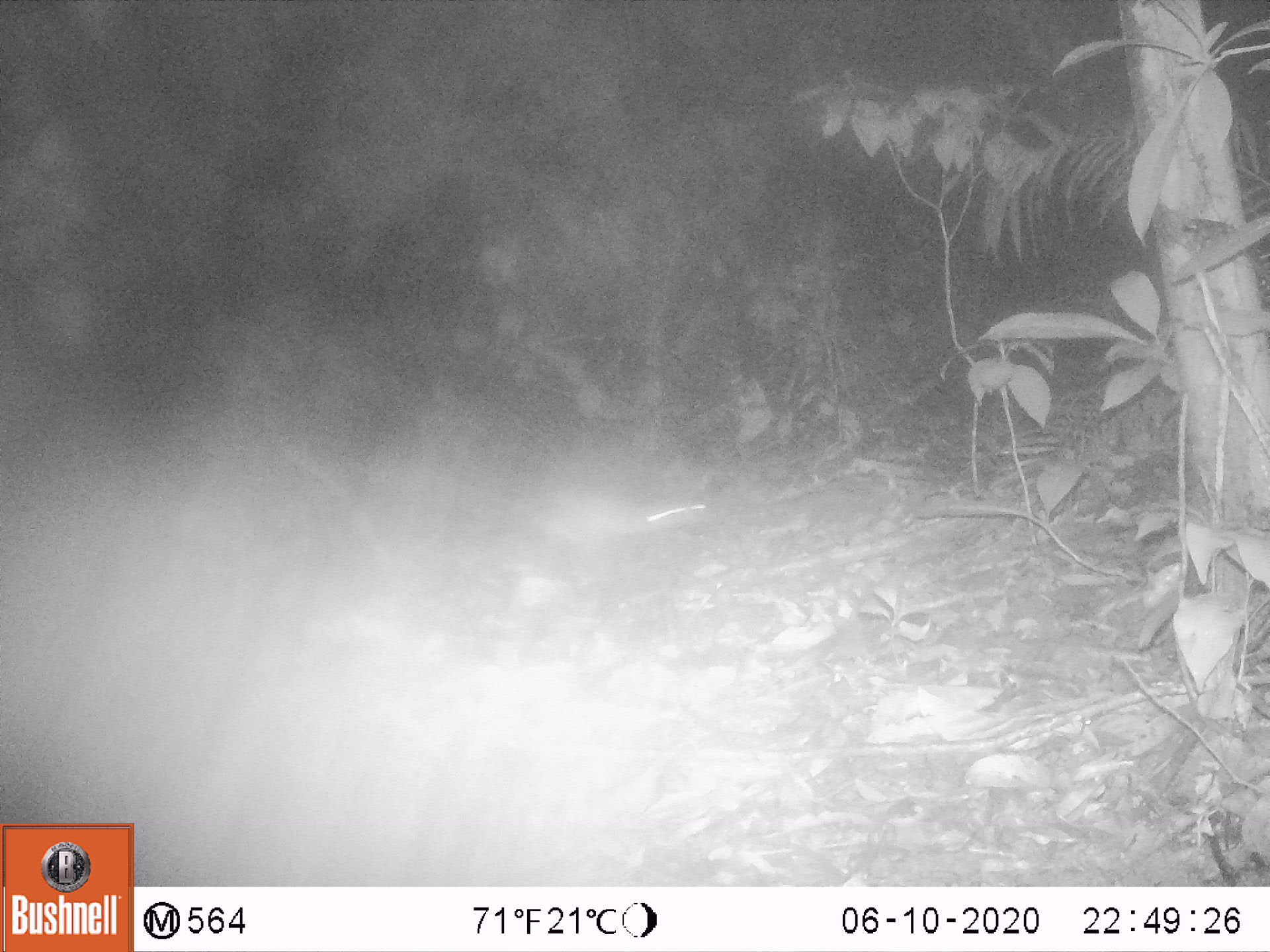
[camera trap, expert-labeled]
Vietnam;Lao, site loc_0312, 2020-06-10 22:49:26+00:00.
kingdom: Animalia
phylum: Chordata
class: Mammalia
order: Rodentia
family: Muridae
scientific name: Muridae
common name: old-world mice and rats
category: unidentified murid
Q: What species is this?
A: Unidentified murid (old-world mice and rats) (Muridae).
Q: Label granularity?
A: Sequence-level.